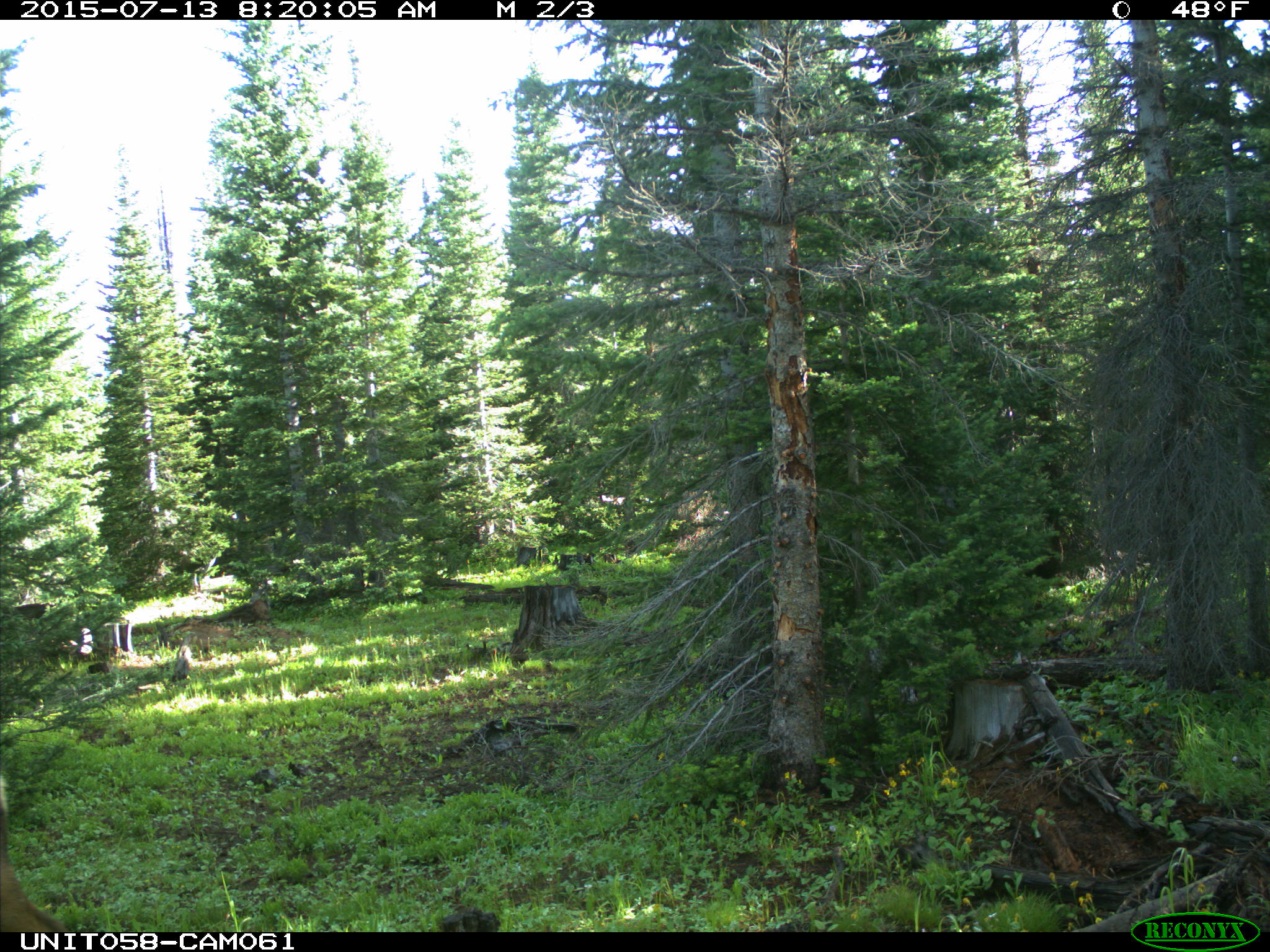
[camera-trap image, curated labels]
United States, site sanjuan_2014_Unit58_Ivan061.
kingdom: Animalia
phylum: Chordata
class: Mammalia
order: Artiodactyla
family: Cervidae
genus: Cervus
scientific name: Cervus elaphus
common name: red deer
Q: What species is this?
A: Cervus elaphus (red deer).